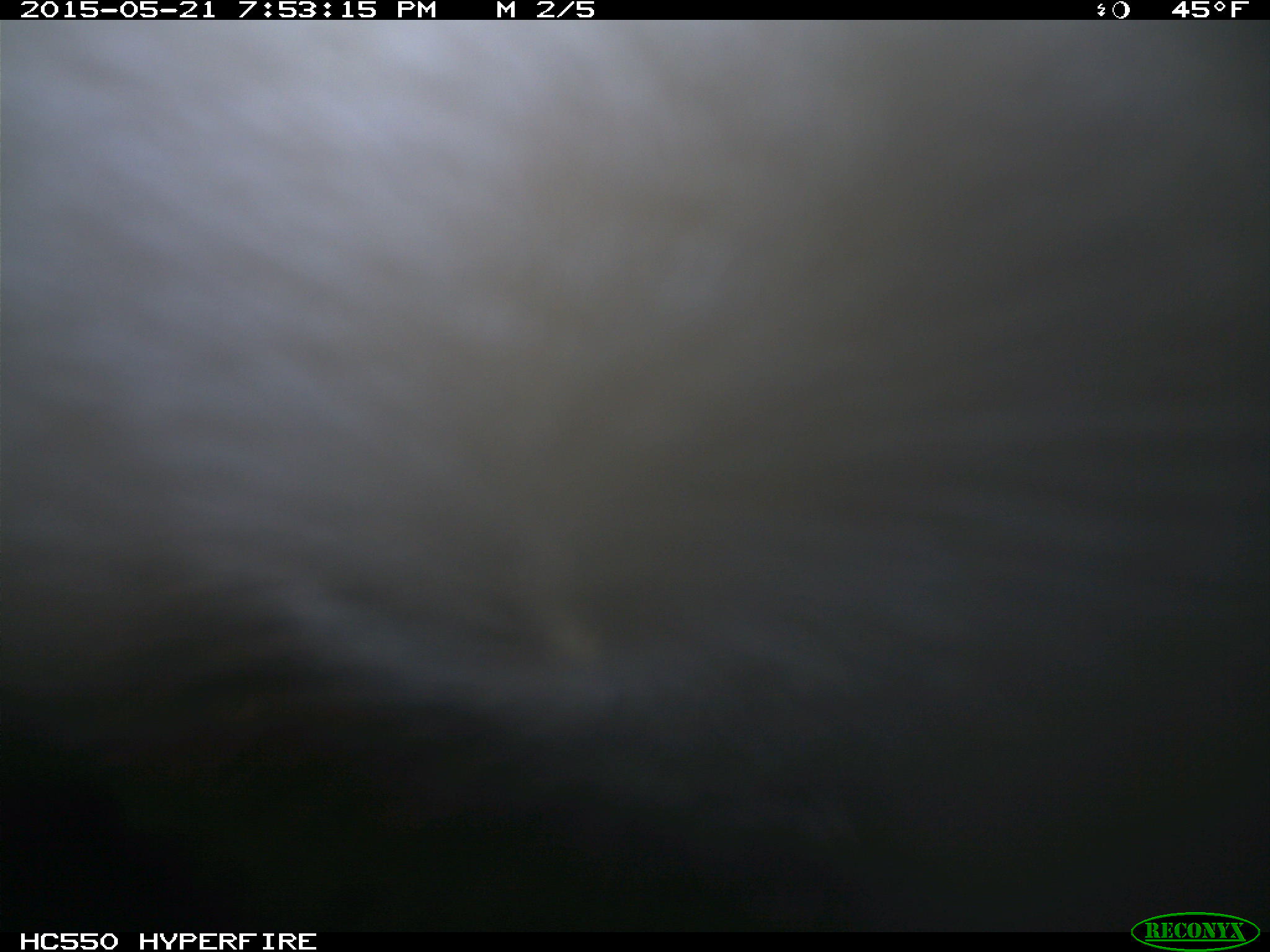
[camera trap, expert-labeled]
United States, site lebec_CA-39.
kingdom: Animalia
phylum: Chordata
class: Mammalia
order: Artiodactyla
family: Bovidae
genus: Bos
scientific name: Bos taurus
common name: domestic cow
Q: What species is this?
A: Bos taurus (domestic cow).